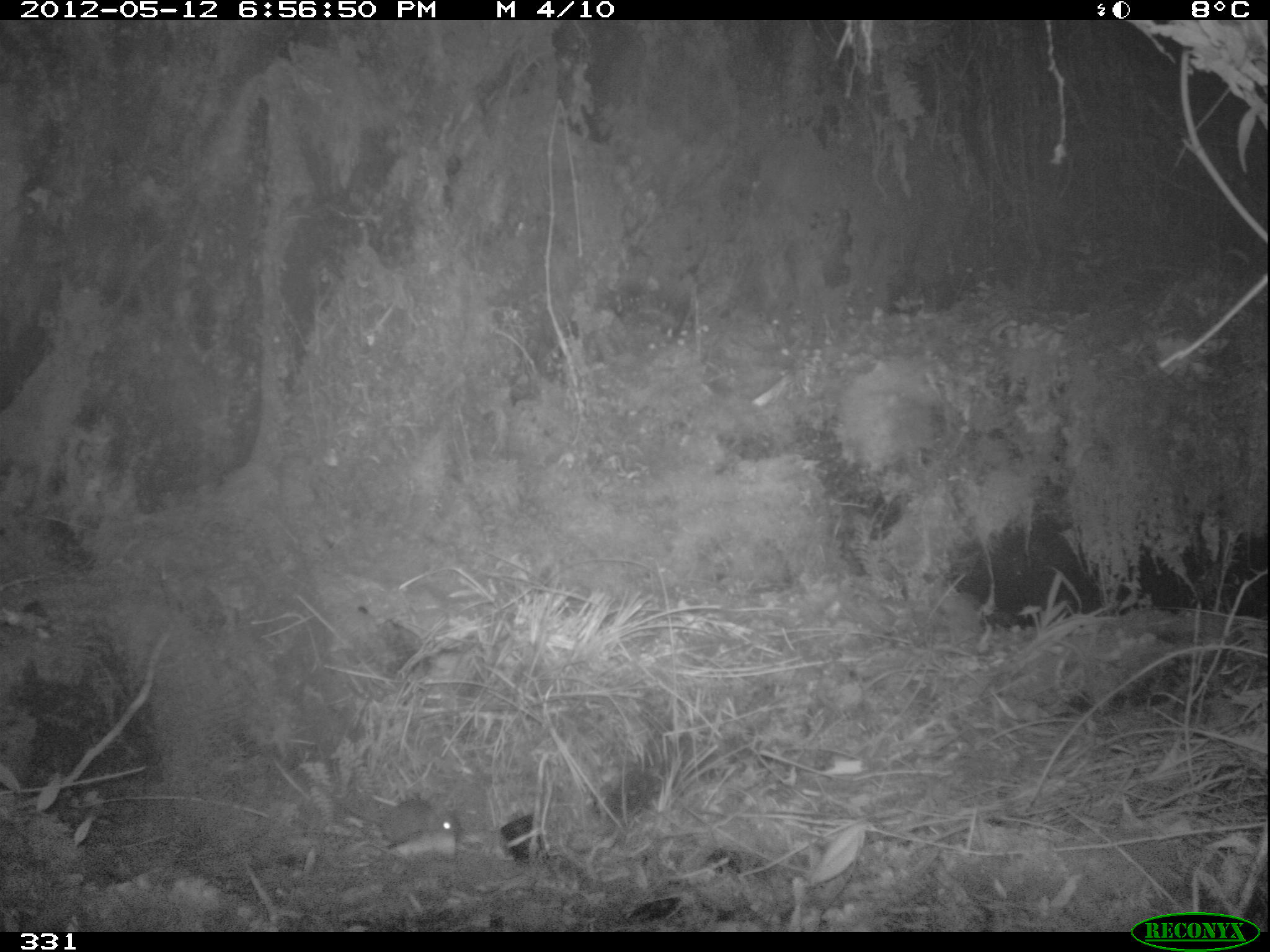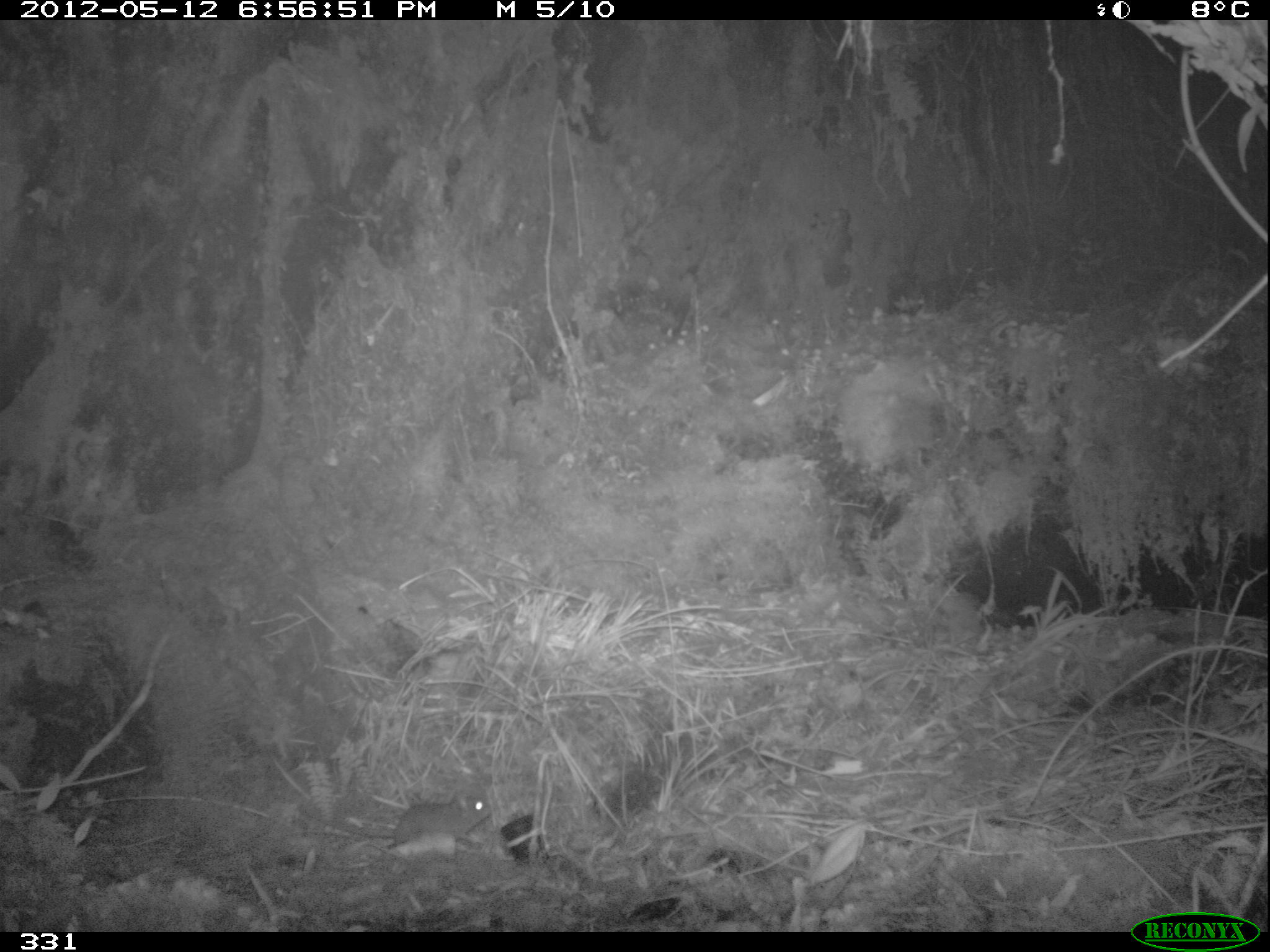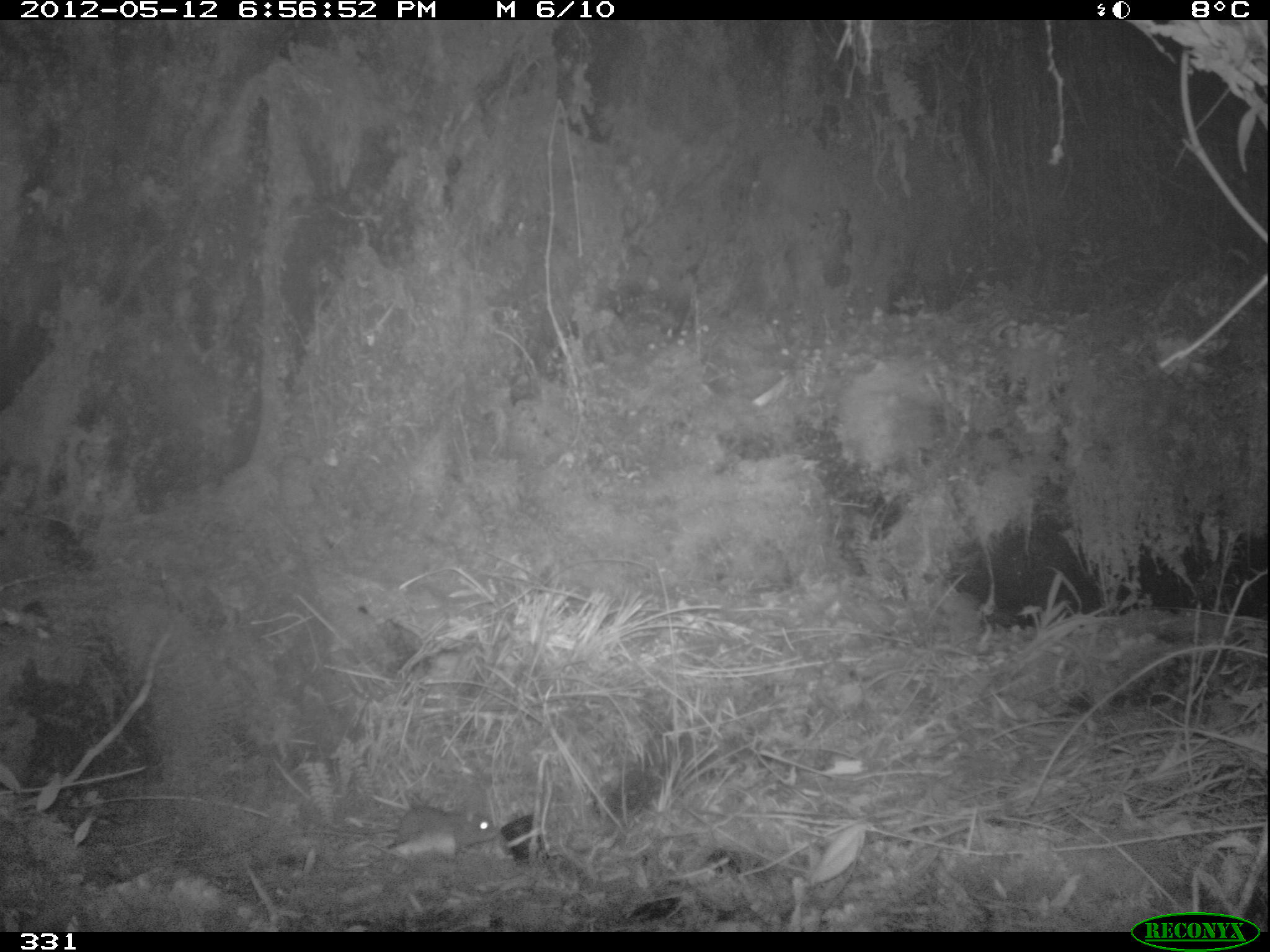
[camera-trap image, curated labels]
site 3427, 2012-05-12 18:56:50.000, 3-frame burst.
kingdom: Animalia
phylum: Chordata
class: Mammalia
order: Rodentia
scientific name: Rodentia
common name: rodents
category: unknown rodent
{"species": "unknown rodent (rodents) (Rodentia)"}